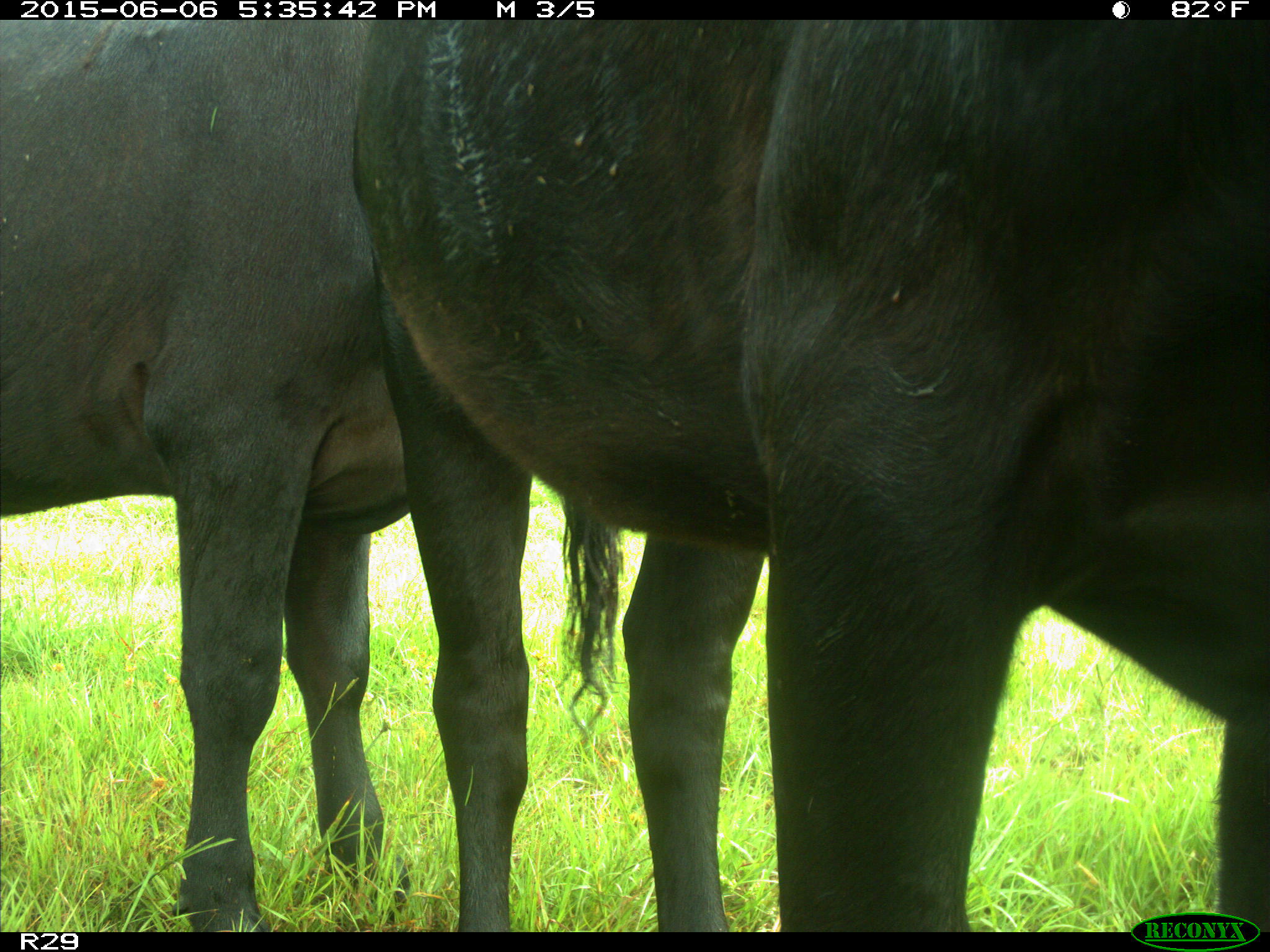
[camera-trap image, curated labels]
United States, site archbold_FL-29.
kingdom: Animalia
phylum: Chordata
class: Mammalia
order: Artiodactyla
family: Bovidae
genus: Bos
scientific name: Bos taurus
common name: domestic cow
Bos taurus (domestic cow).